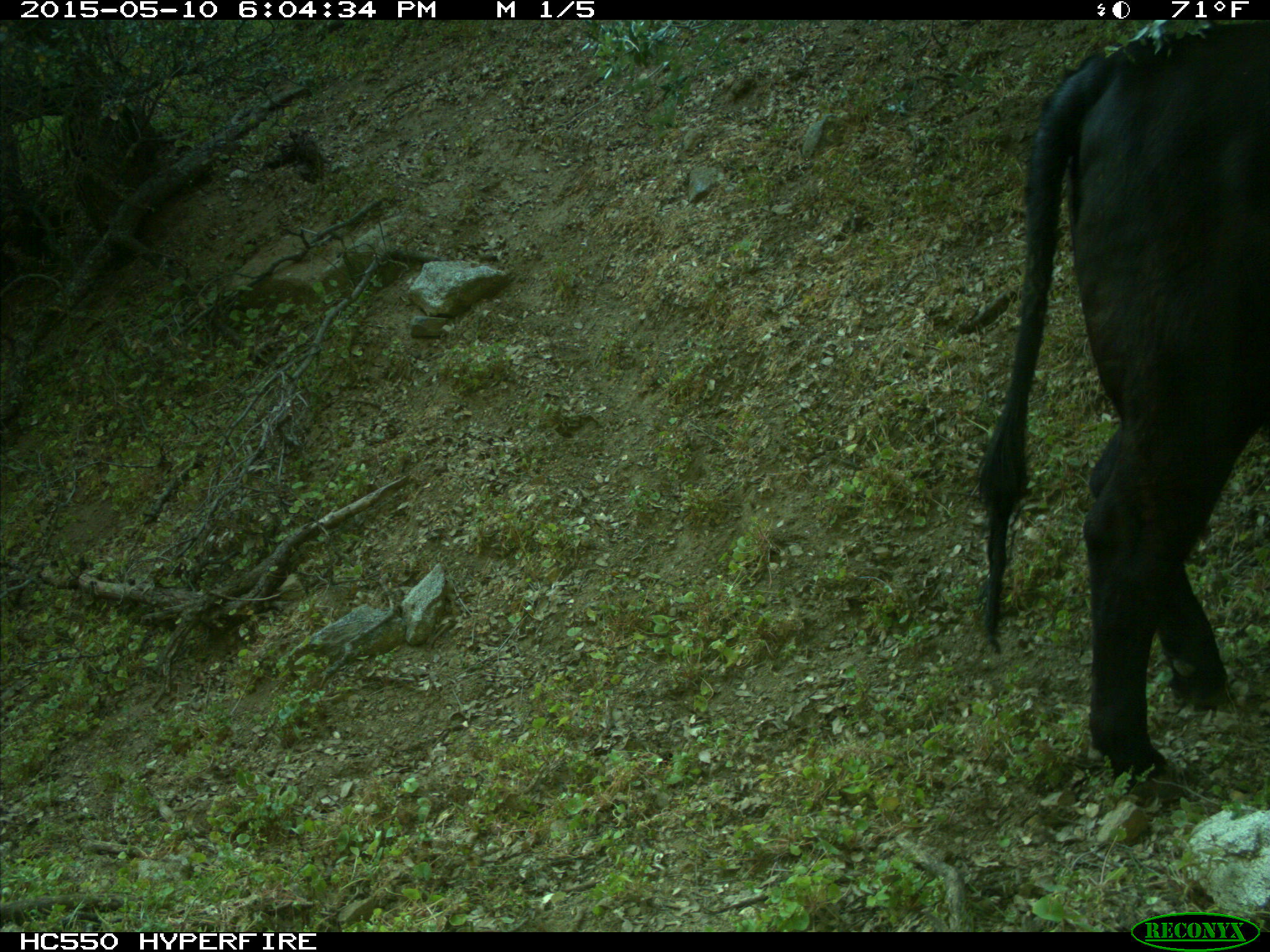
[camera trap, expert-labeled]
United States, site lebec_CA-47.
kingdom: Animalia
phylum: Chordata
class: Mammalia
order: Artiodactyla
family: Bovidae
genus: Bos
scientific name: Bos taurus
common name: domestic cow